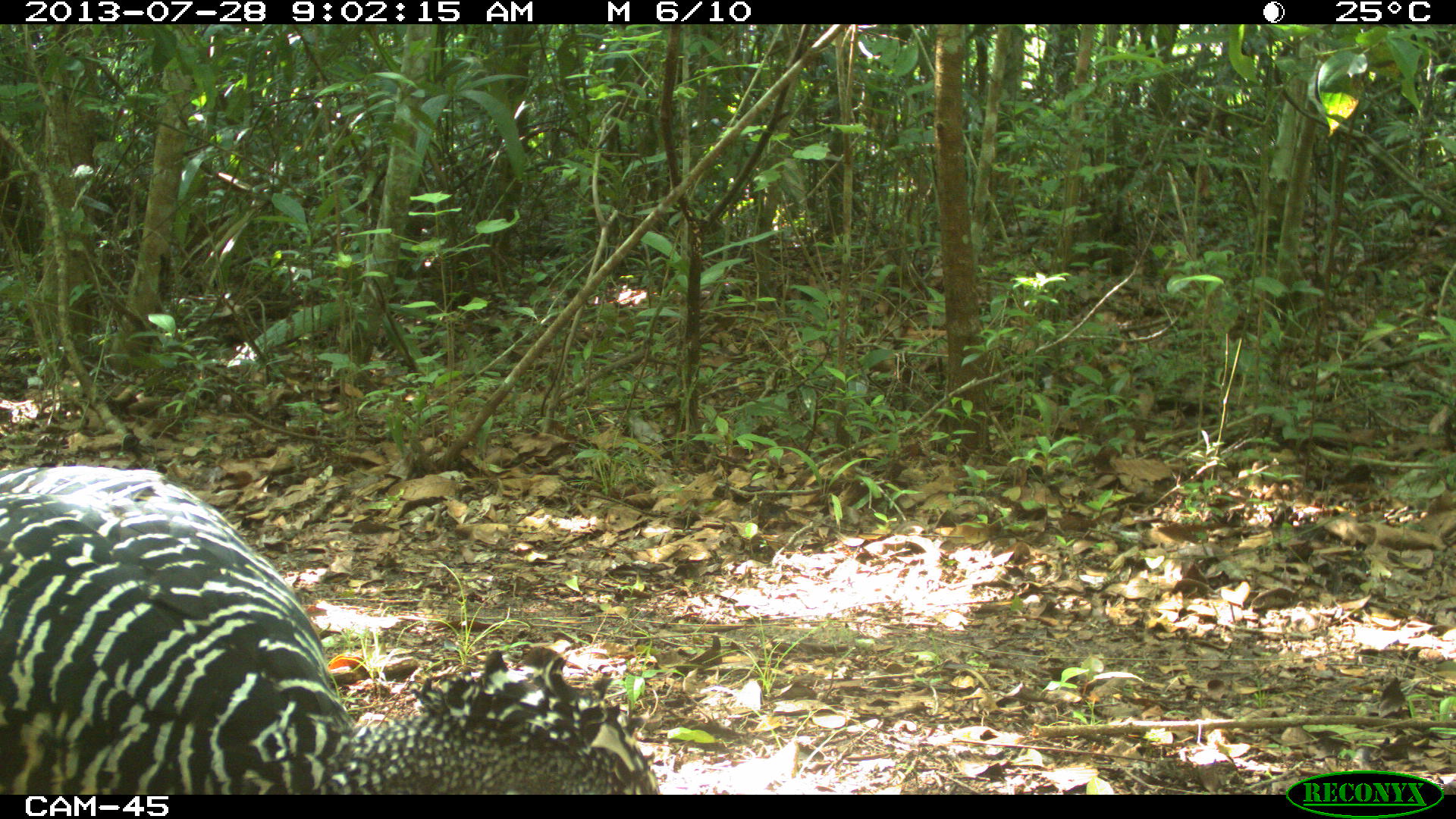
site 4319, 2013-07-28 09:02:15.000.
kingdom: Animalia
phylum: Chordata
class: Aves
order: Galliformes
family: Cracidae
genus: Crax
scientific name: Crax rubra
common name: great curassow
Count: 1.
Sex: female.